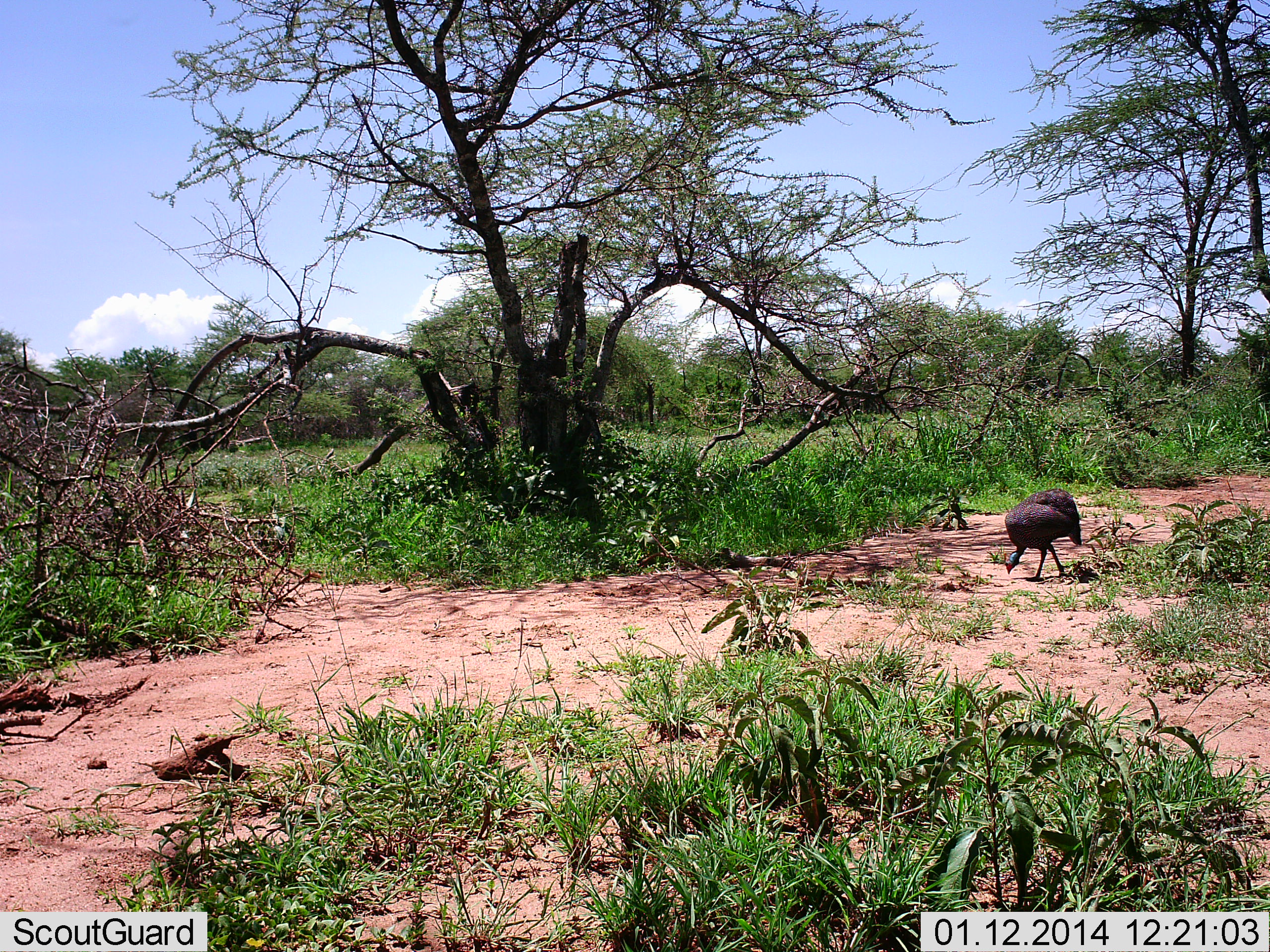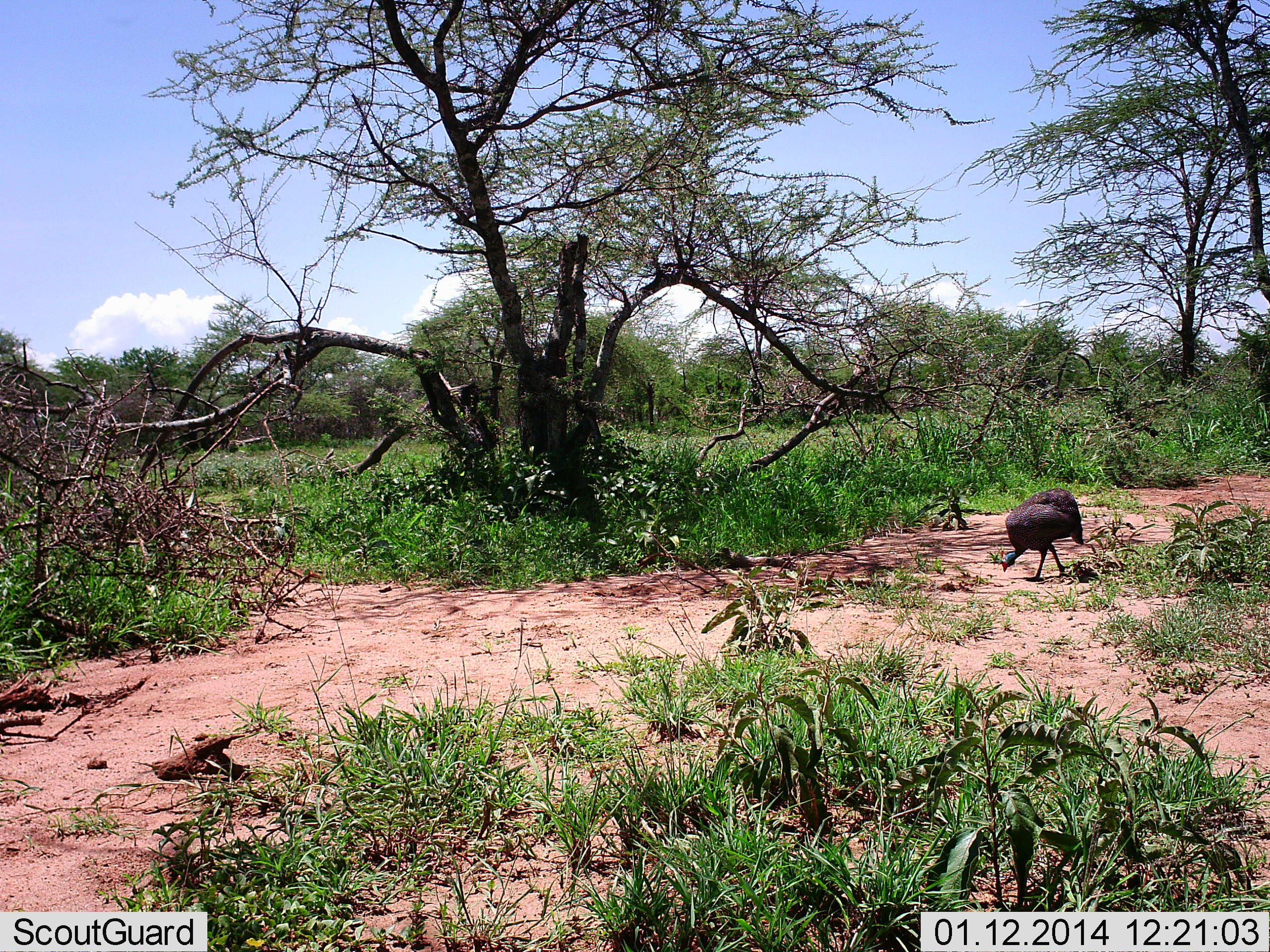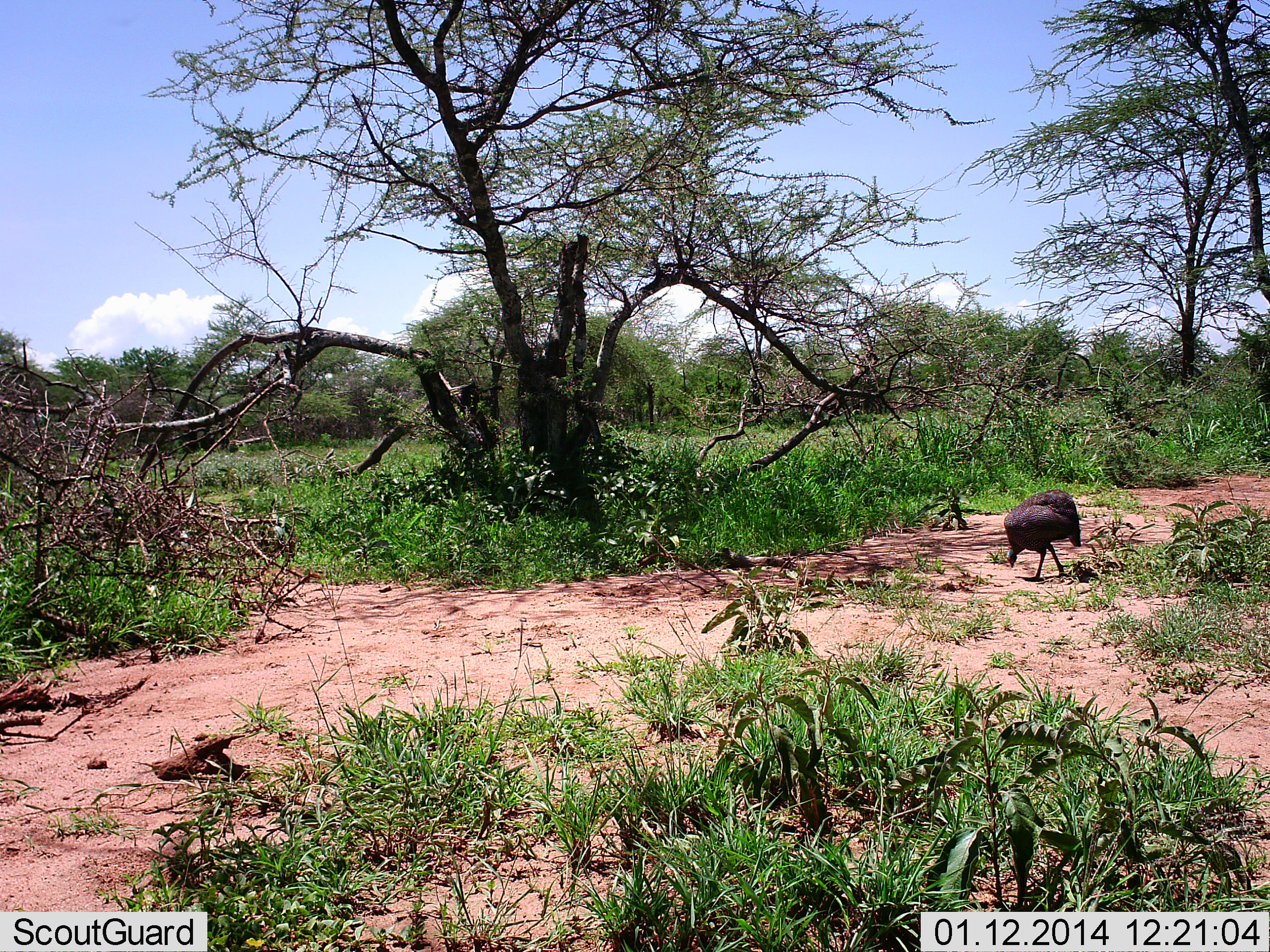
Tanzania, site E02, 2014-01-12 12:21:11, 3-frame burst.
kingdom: Animalia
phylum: Chordata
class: Aves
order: Galliformes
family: Numididae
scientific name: Numididae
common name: guinea fowl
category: guineafowl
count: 1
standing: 10%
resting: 0%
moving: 0%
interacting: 0%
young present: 0%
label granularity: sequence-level